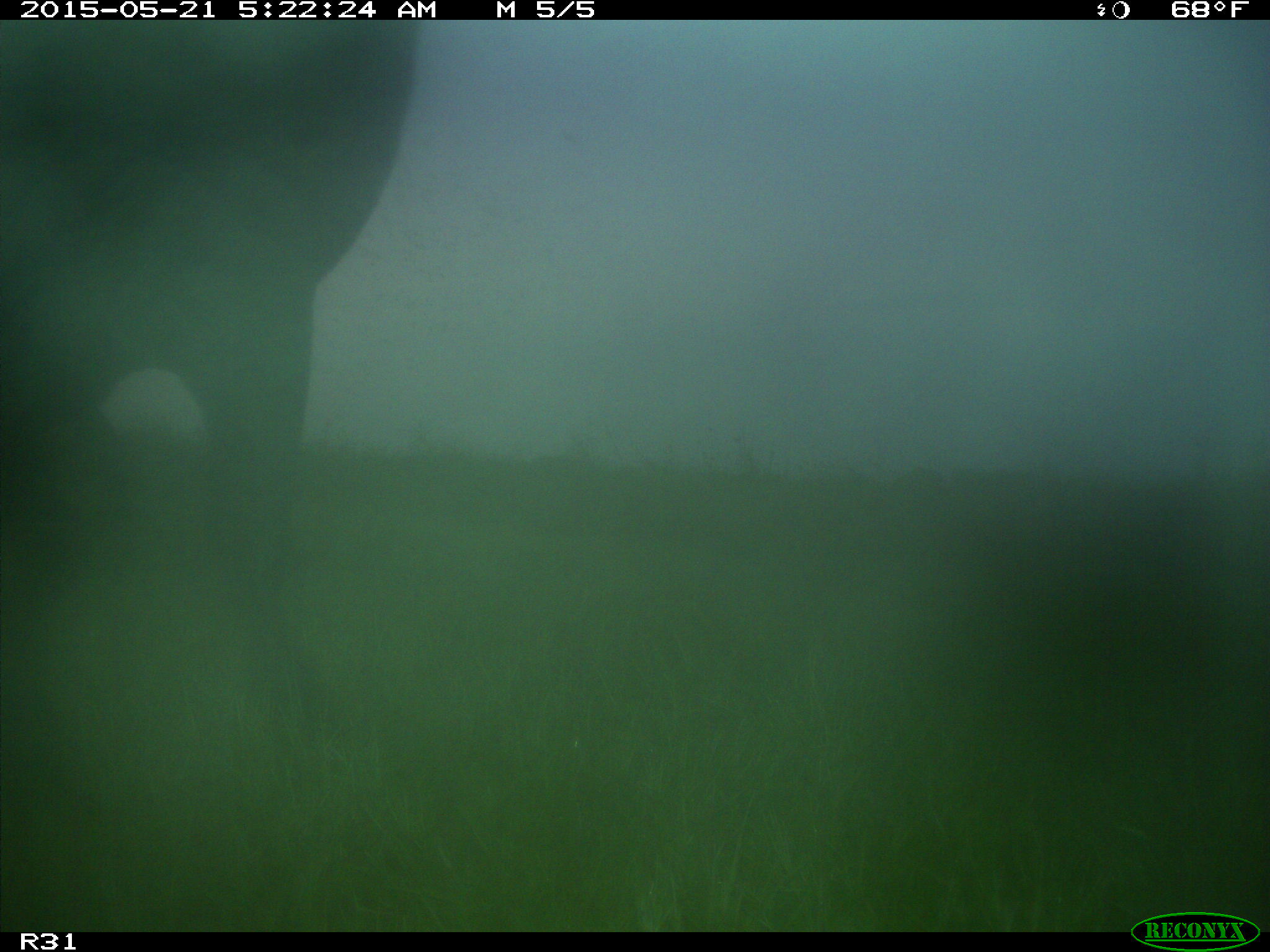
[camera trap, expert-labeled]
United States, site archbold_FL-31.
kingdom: Animalia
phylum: Chordata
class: Mammalia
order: Artiodactyla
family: Bovidae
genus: Bos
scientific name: Bos taurus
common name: domestic cow